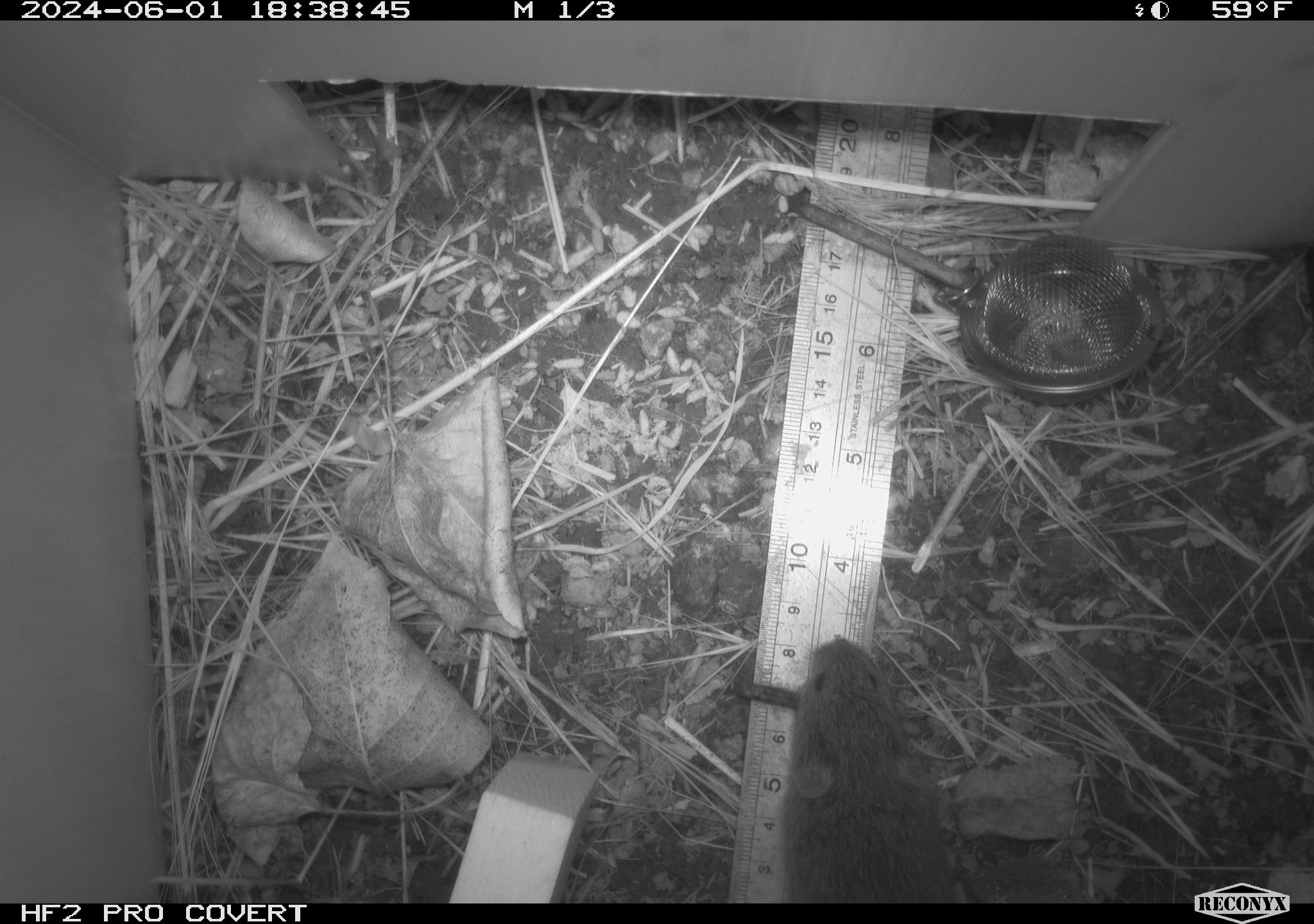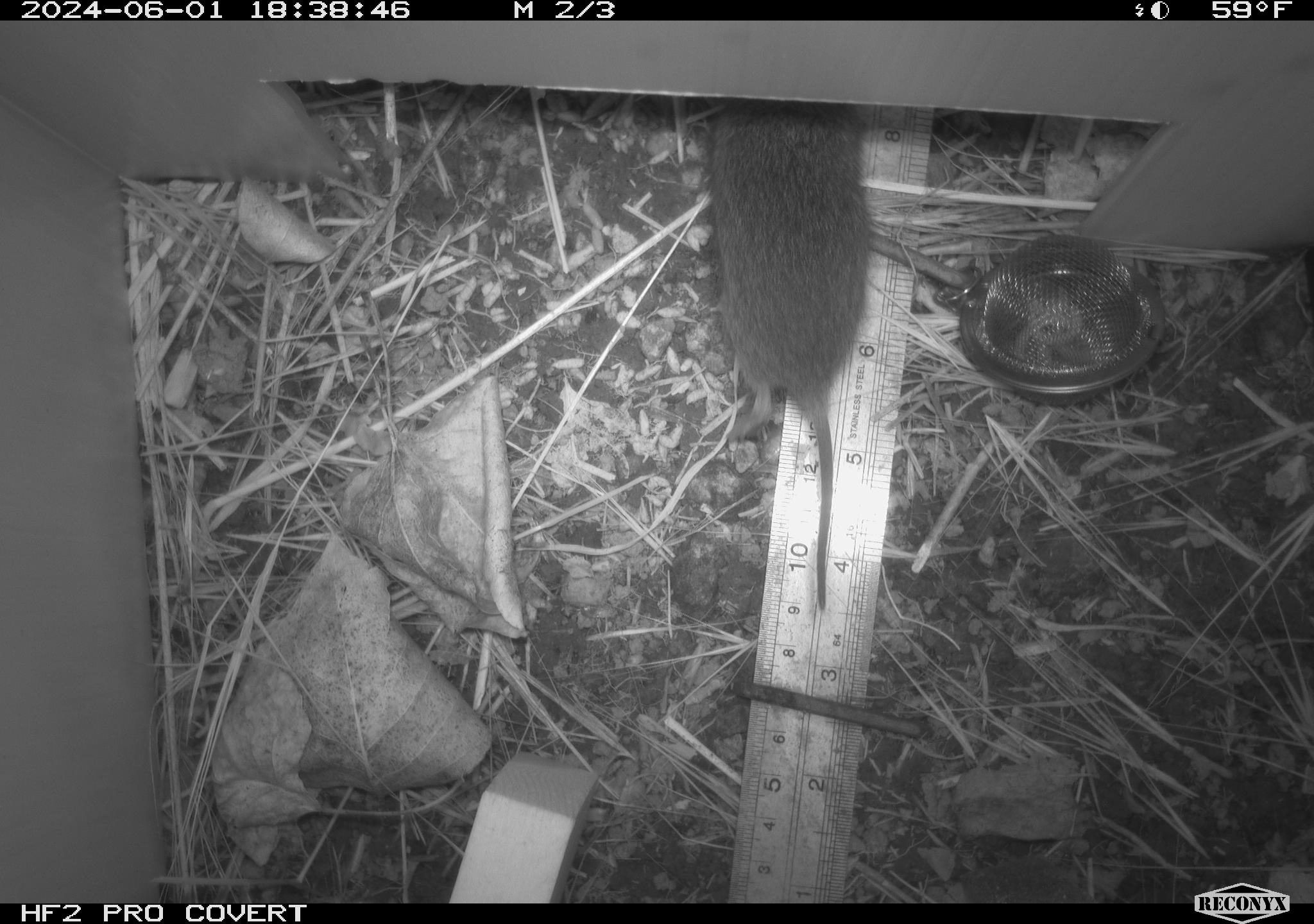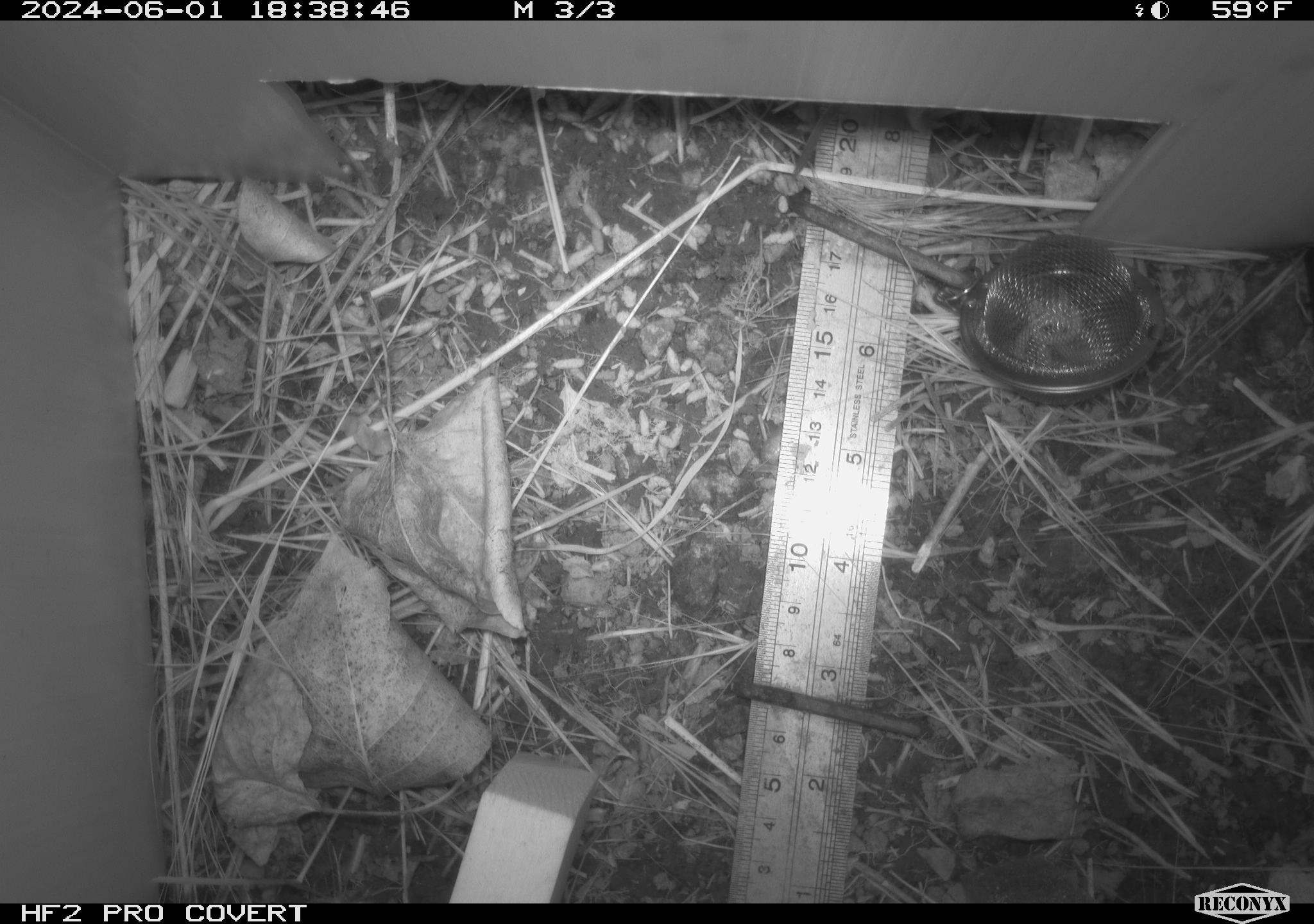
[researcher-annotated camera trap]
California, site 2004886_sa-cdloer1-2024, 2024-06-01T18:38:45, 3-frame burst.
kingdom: Animalia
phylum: Chordata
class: Mammalia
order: Rodentia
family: Cricetidae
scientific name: Arvicolinae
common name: voles, lemmings, and muskrats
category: arvicolinae subfamily